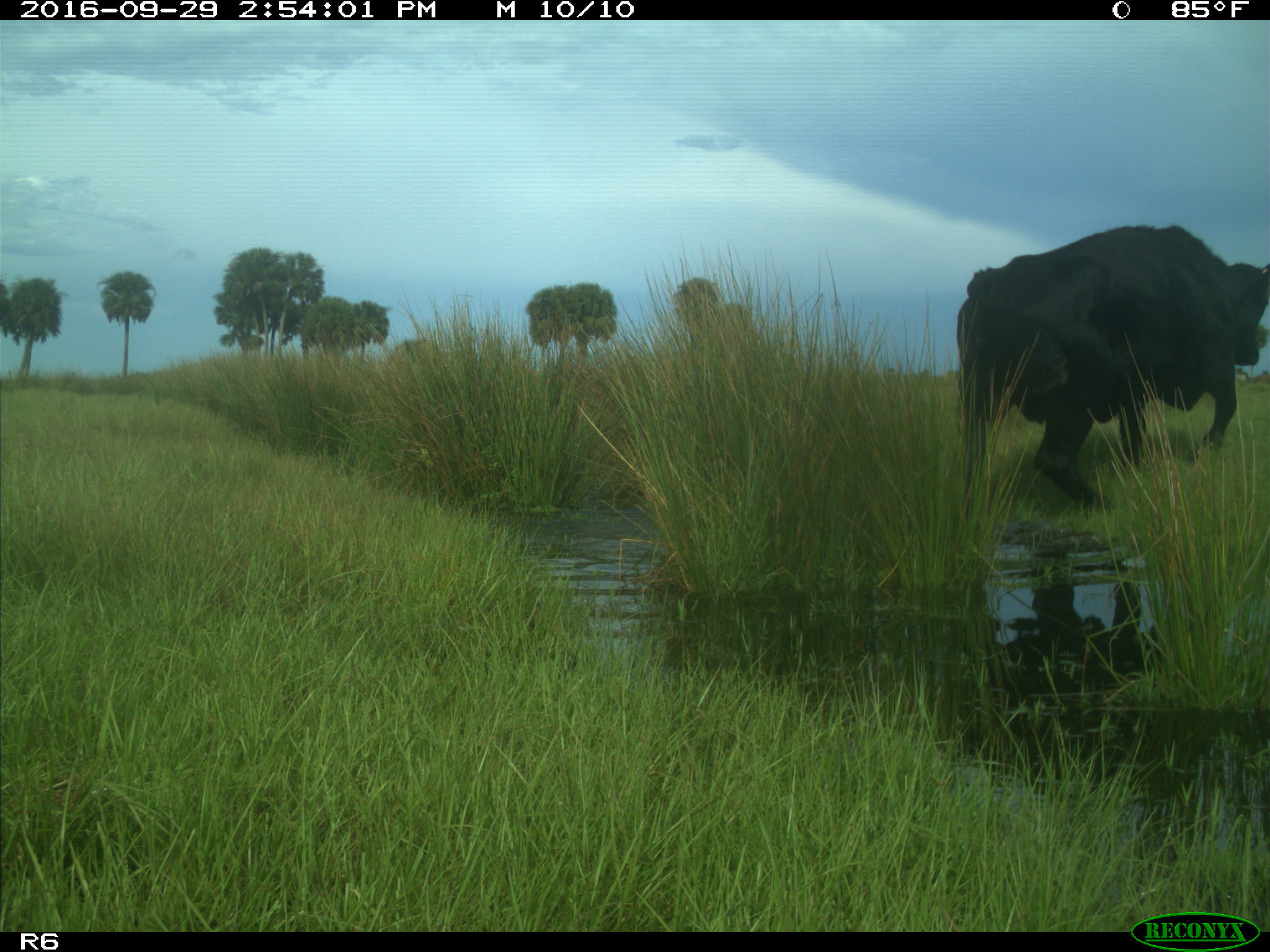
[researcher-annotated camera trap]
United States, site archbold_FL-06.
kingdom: Animalia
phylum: Chordata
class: Mammalia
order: Artiodactyla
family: Bovidae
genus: Bos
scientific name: Bos taurus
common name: domestic cow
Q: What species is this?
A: Bos taurus (domestic cow).